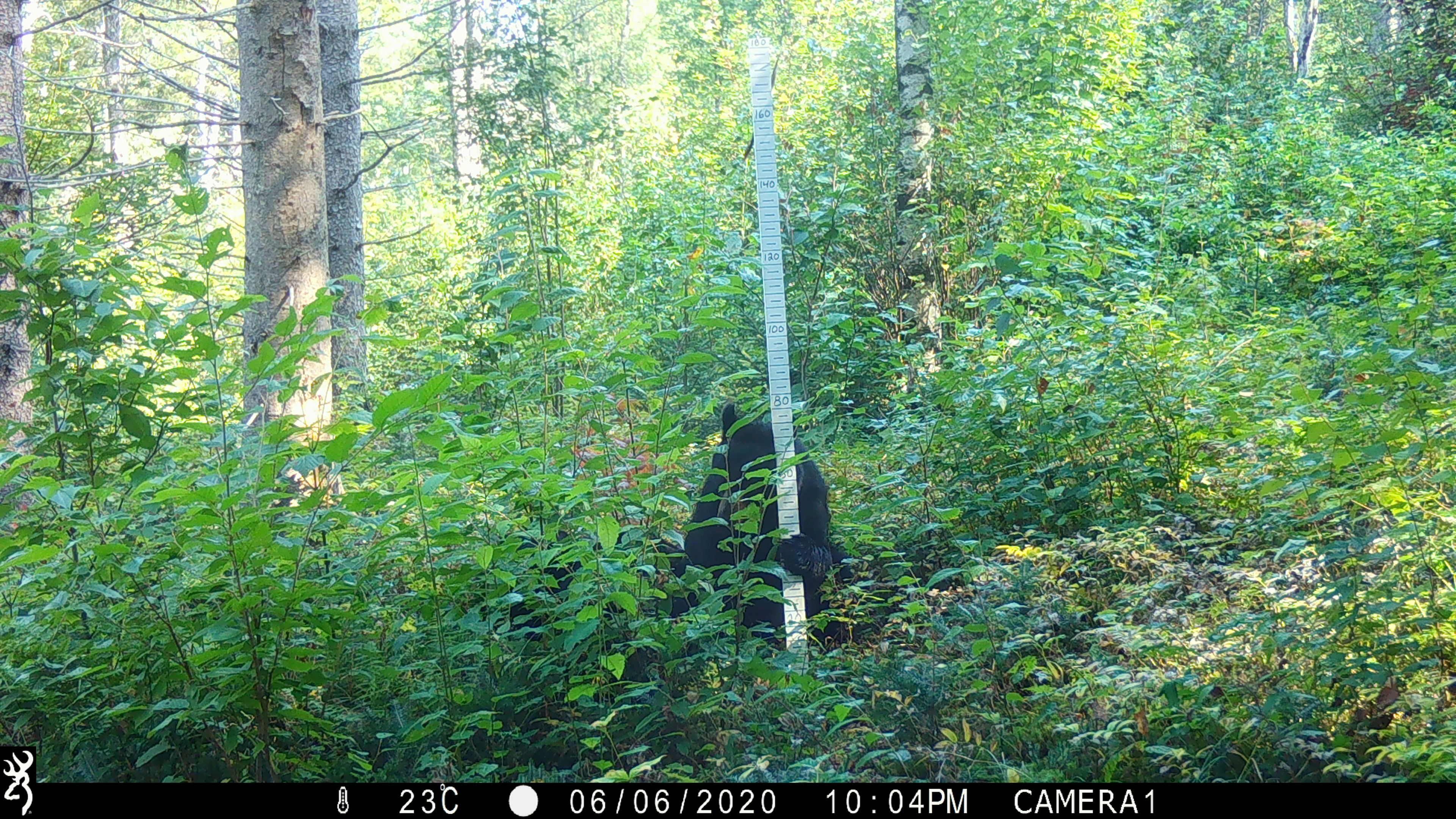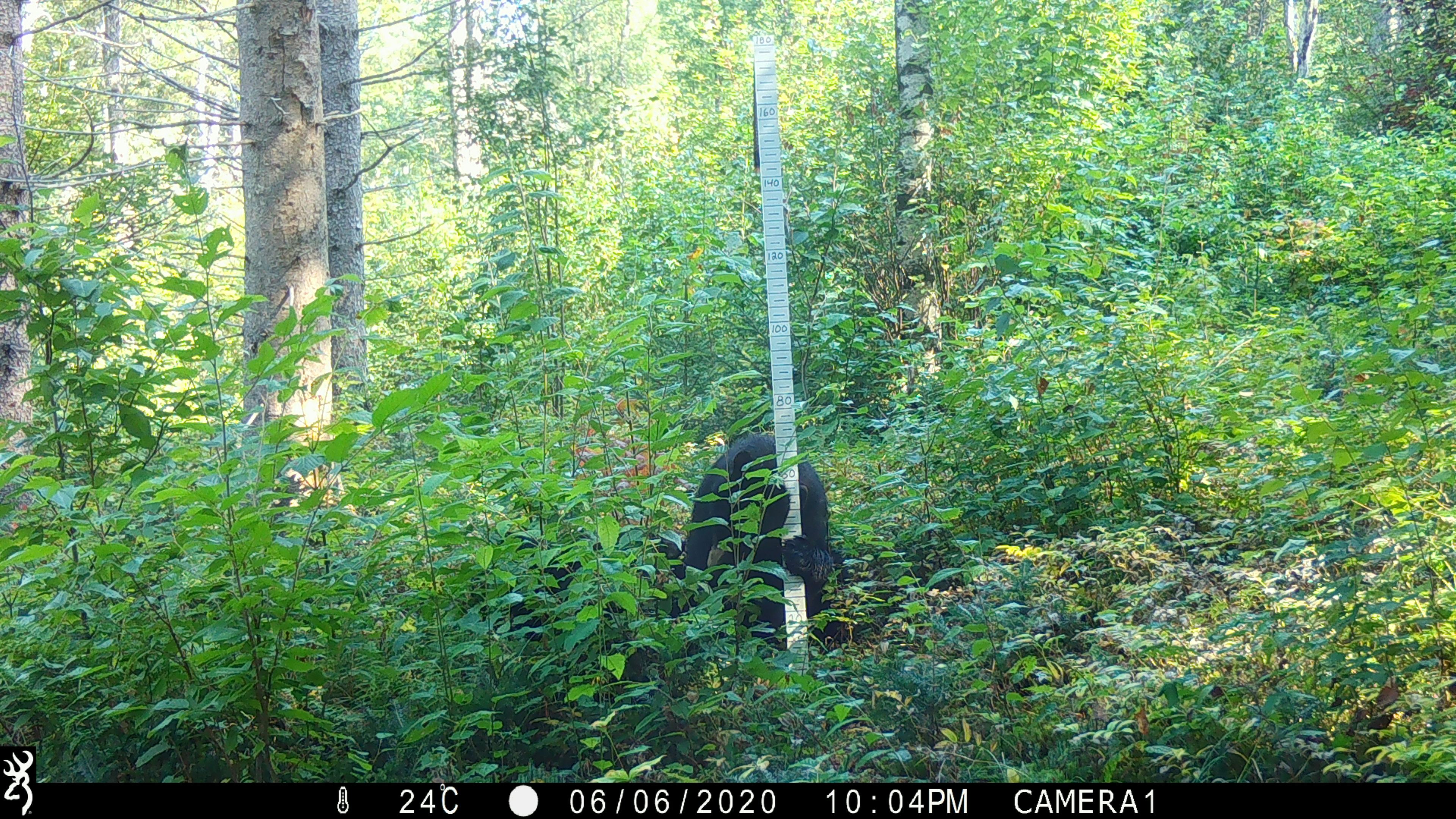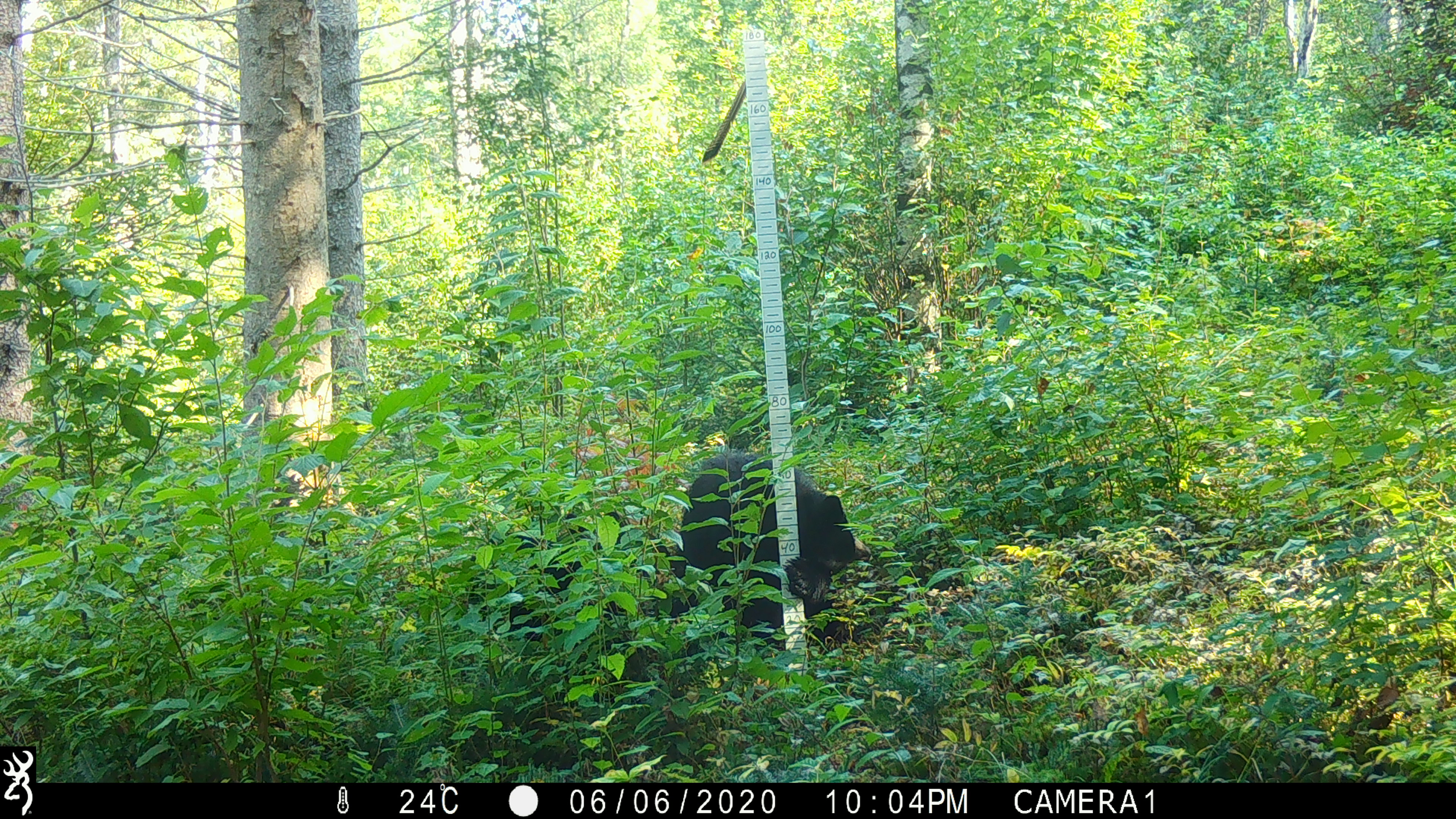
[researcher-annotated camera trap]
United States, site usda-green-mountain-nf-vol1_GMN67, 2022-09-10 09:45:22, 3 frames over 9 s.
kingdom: Animalia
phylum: Chordata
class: Mammalia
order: Carnivora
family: Ursidae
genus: Ursus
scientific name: Ursus americanus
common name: black bear